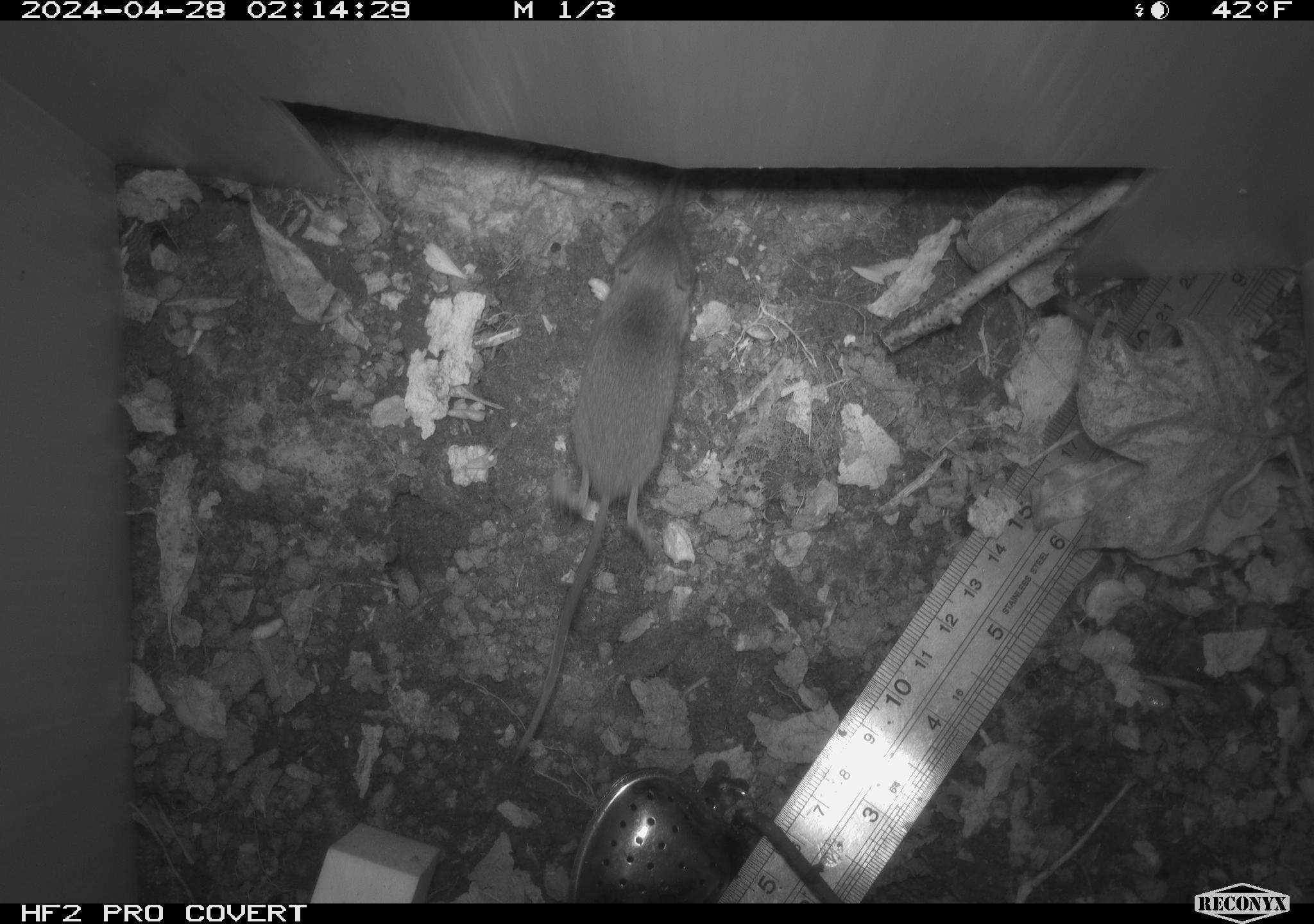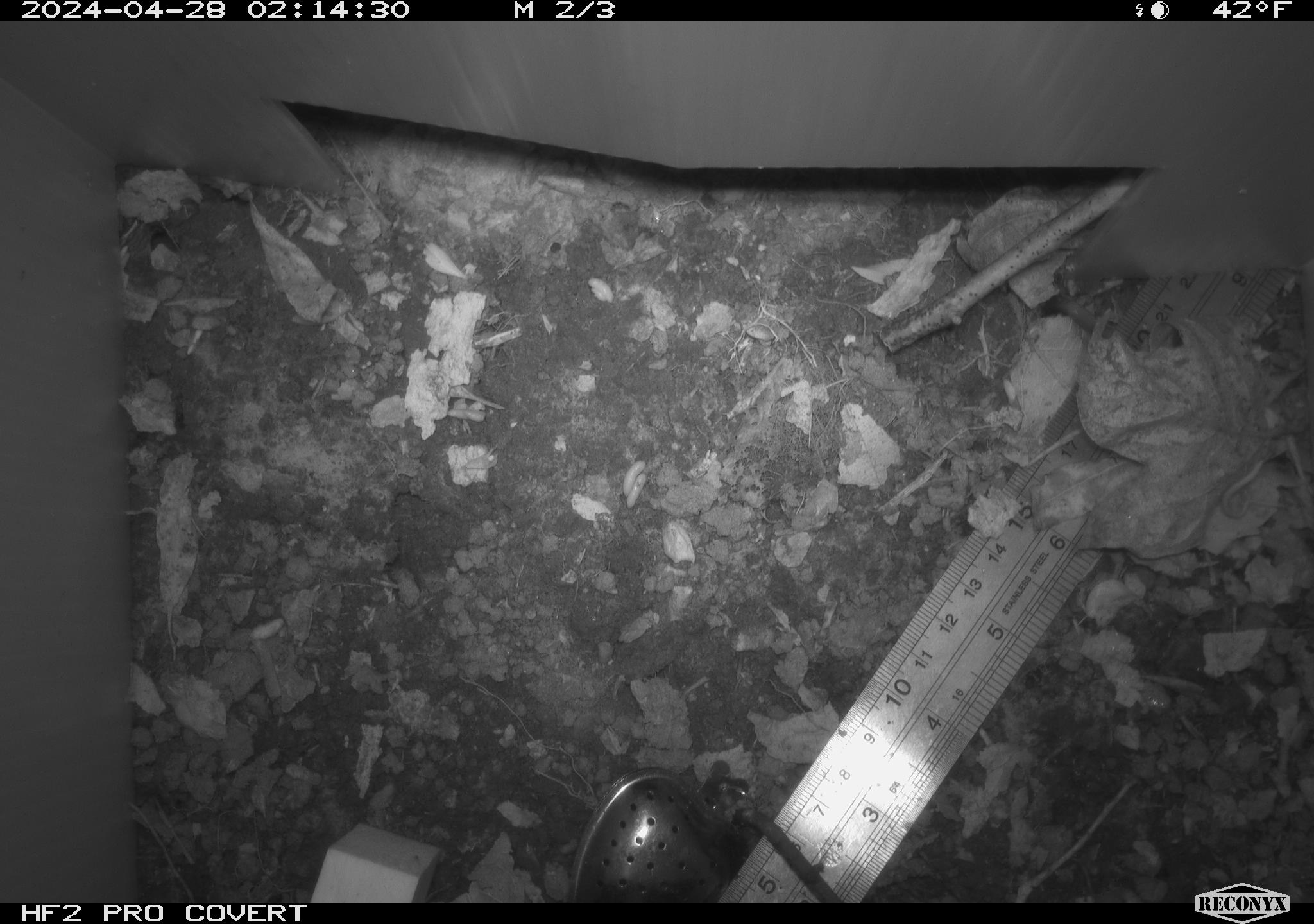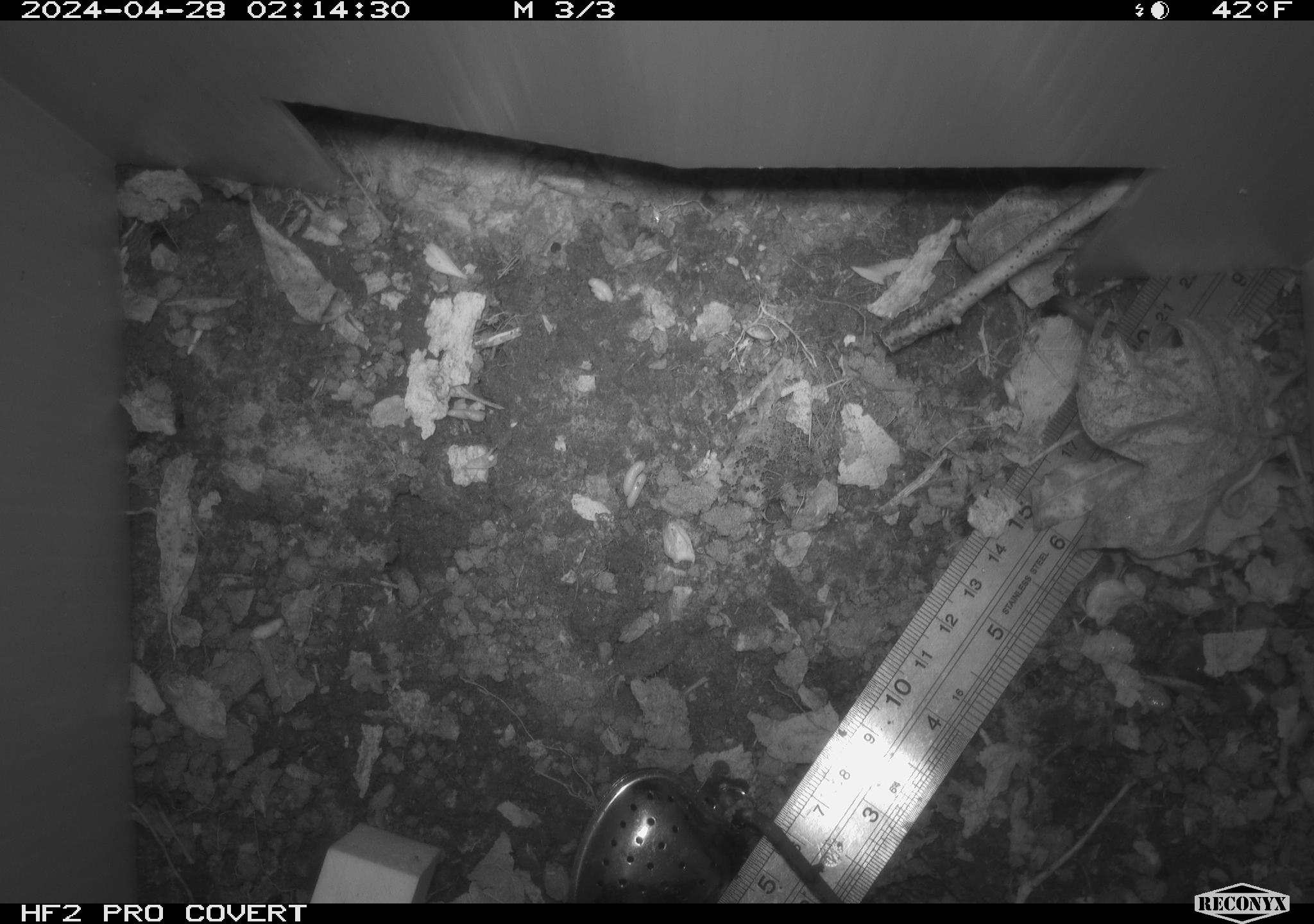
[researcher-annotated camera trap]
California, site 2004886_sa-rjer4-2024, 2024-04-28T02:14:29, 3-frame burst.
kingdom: Animalia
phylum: Chordata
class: Mammalia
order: Eulipotyphla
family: Soricidae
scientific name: Soricidae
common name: shrews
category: soricidae family